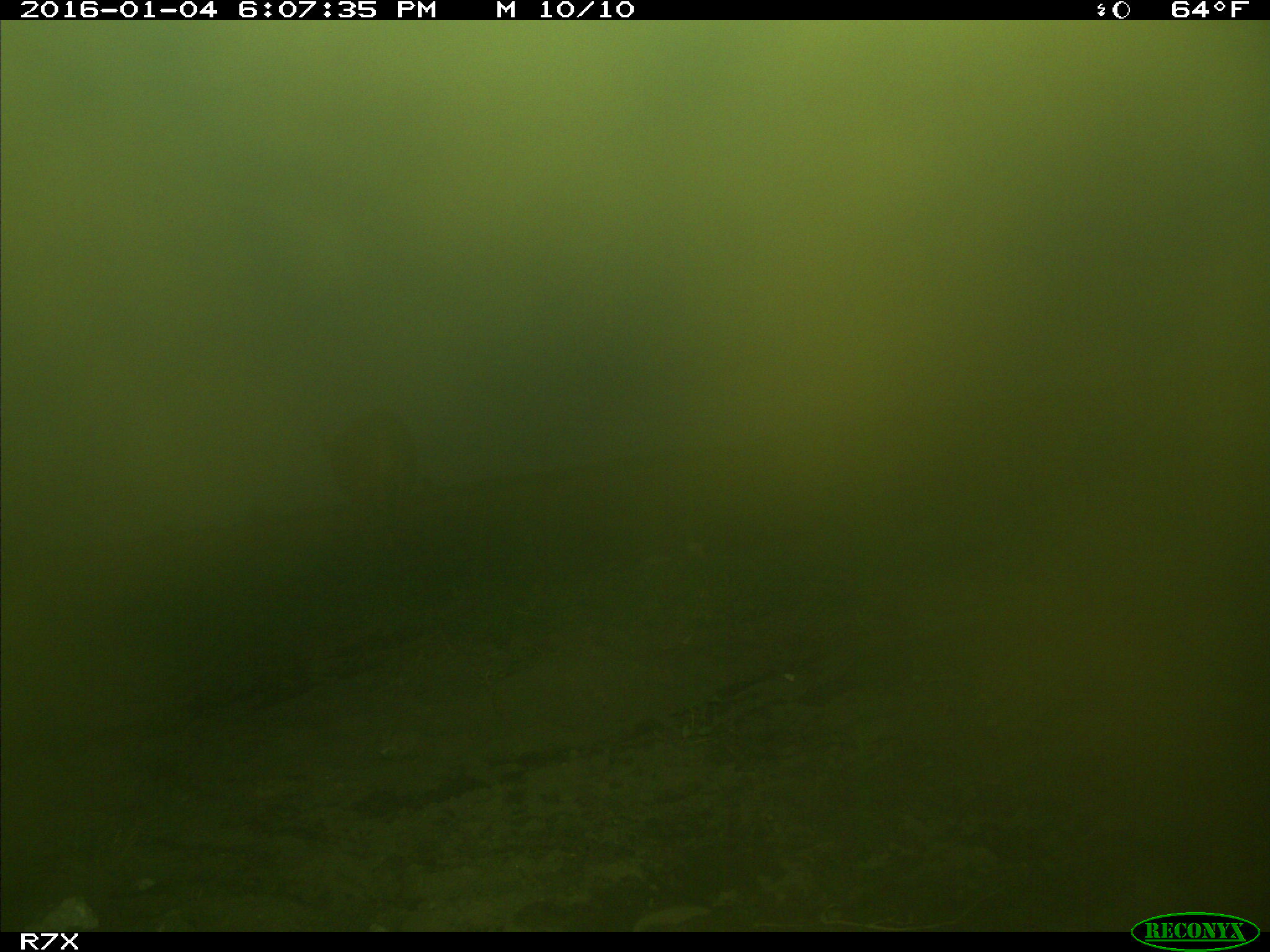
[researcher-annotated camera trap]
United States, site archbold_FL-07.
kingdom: Animalia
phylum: Chordata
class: Mammalia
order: Artiodactyla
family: Bovidae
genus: Bos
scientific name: Bos taurus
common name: domestic cow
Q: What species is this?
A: Bos taurus (domestic cow).